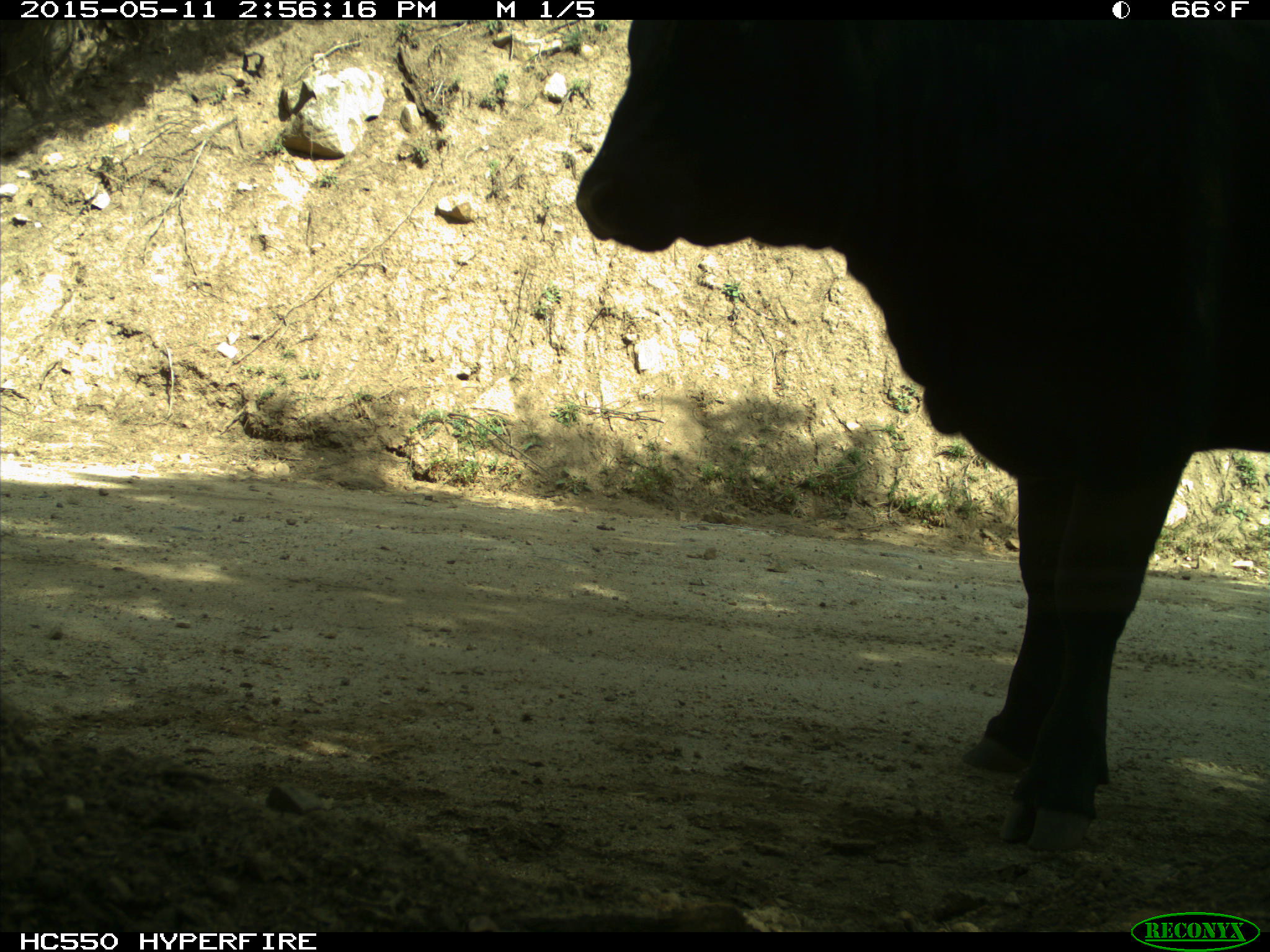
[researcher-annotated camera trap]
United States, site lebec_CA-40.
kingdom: Animalia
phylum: Chordata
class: Mammalia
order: Artiodactyla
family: Bovidae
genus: Bos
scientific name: Bos taurus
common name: domestic cow